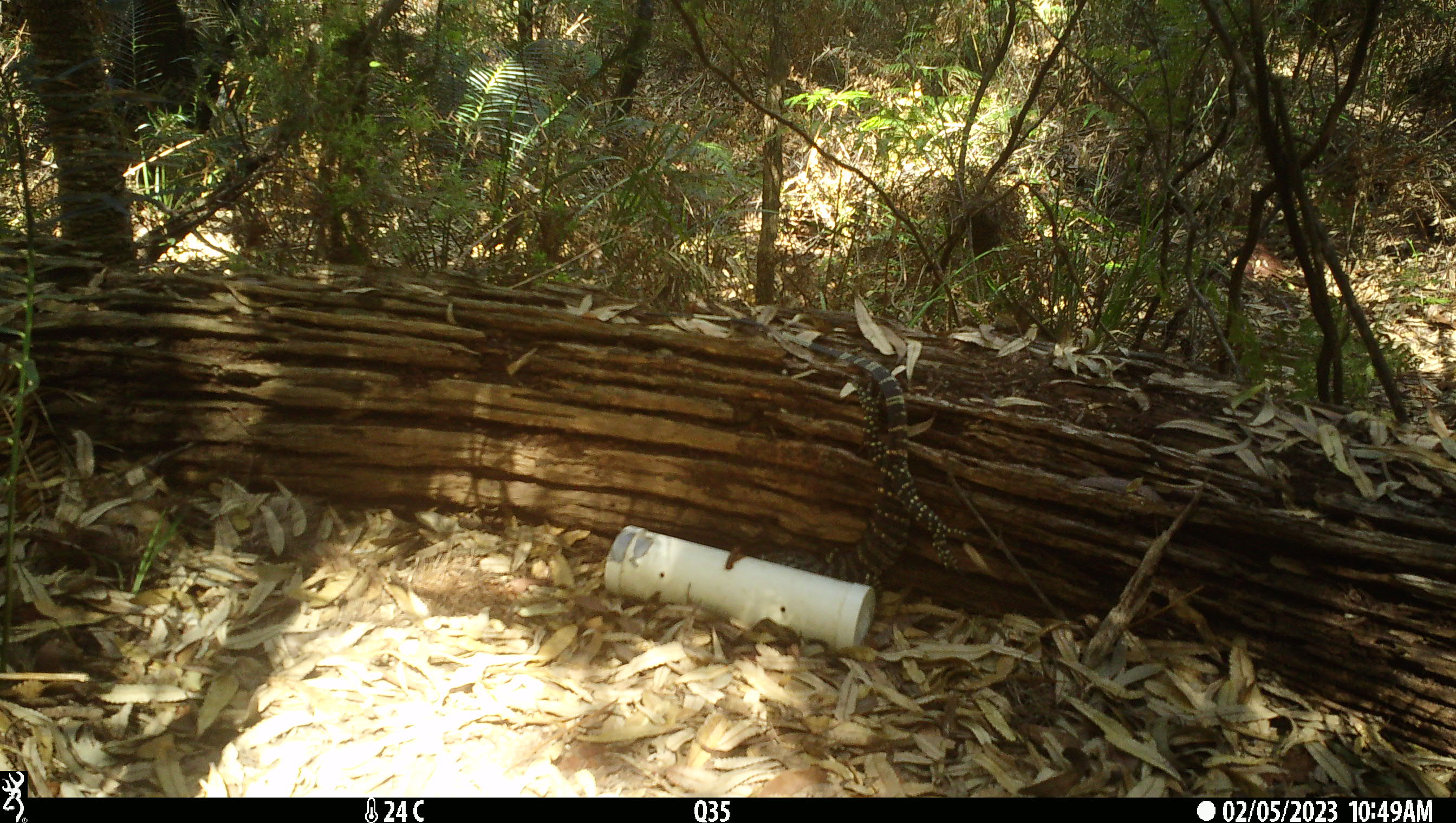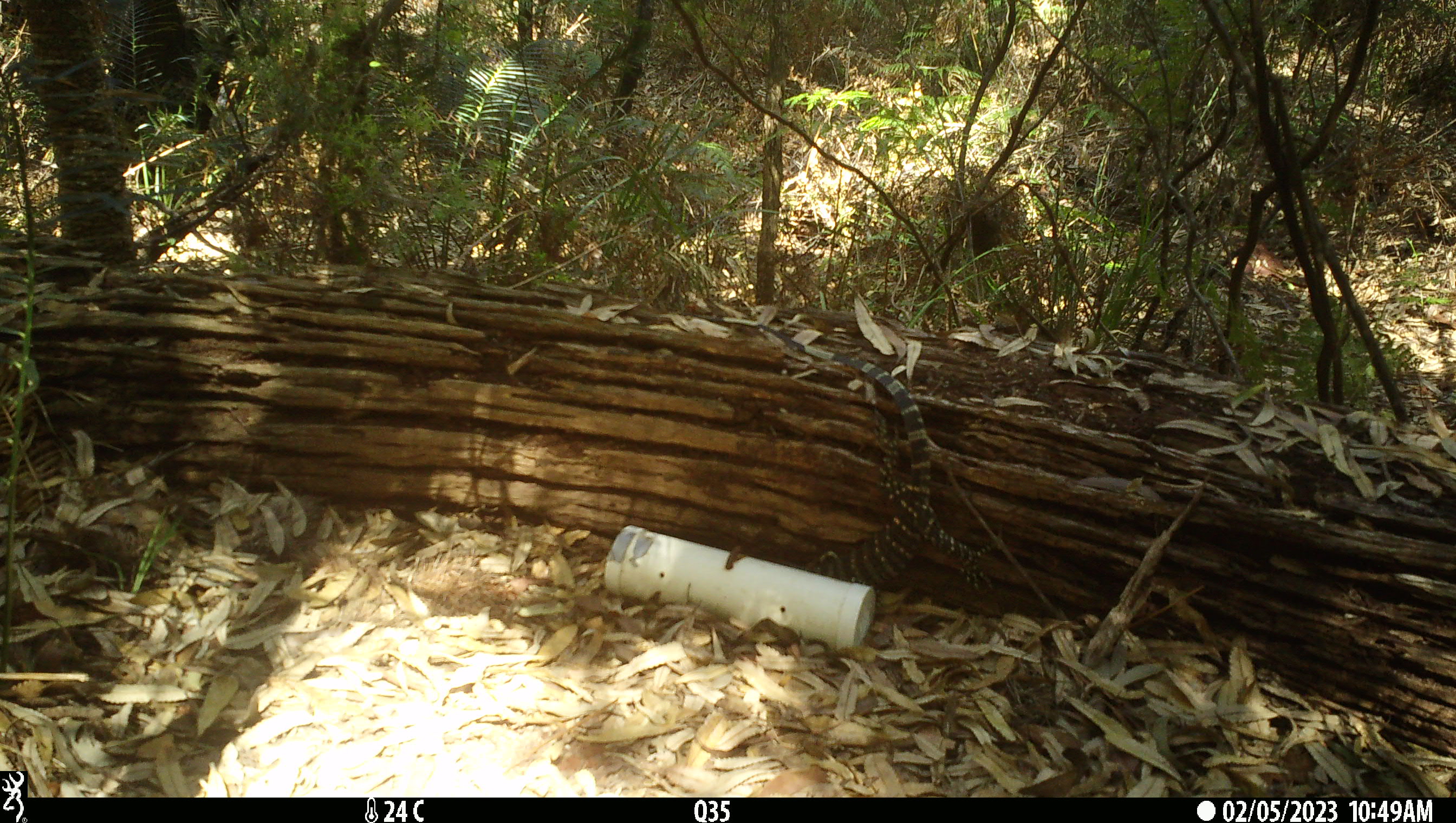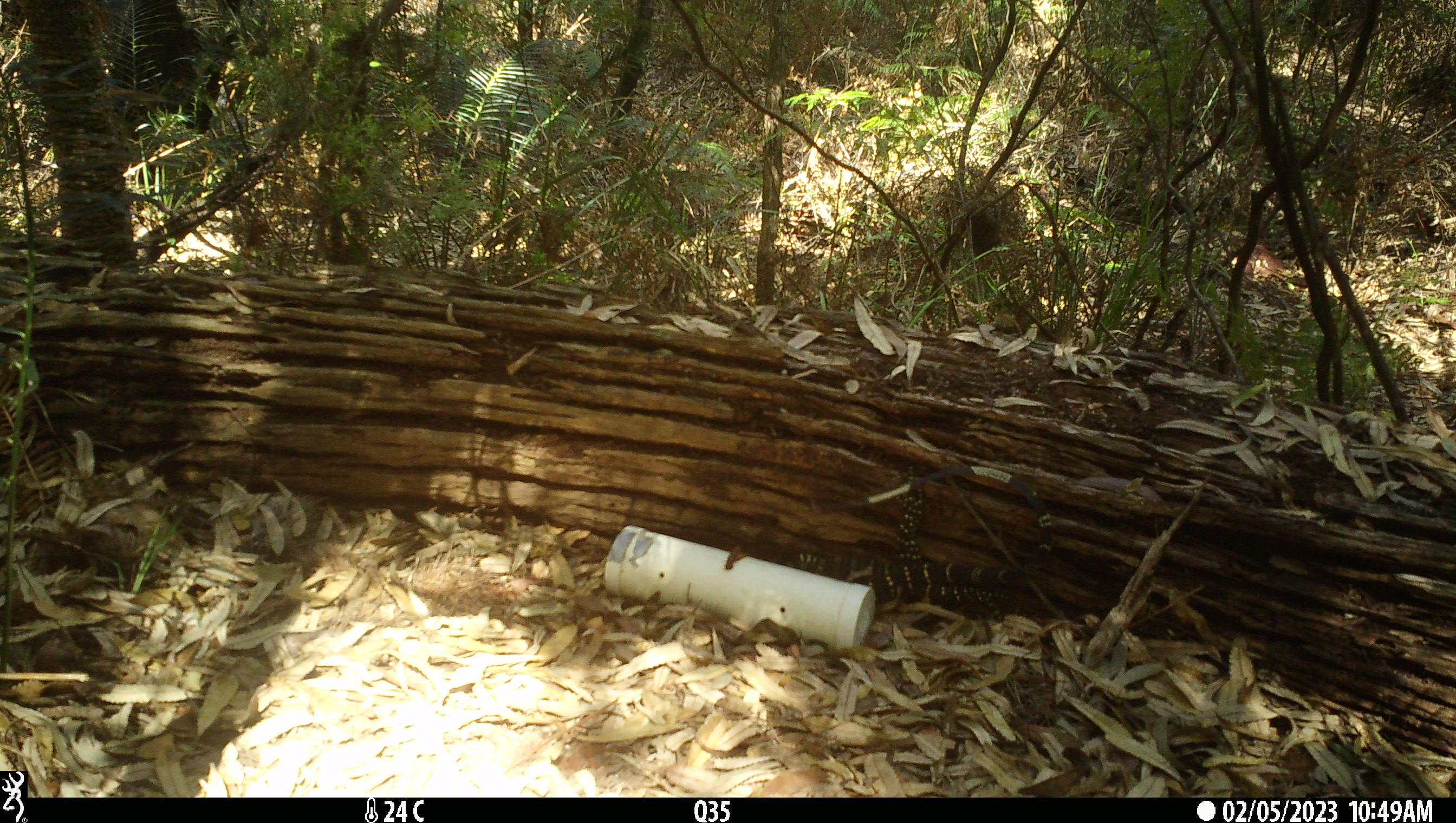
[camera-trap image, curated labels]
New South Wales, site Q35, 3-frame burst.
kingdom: Animalia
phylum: Chordata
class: Reptilia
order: Squamata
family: Varanidae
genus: Varanus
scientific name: Varanus varius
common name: lace monitor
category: goanna